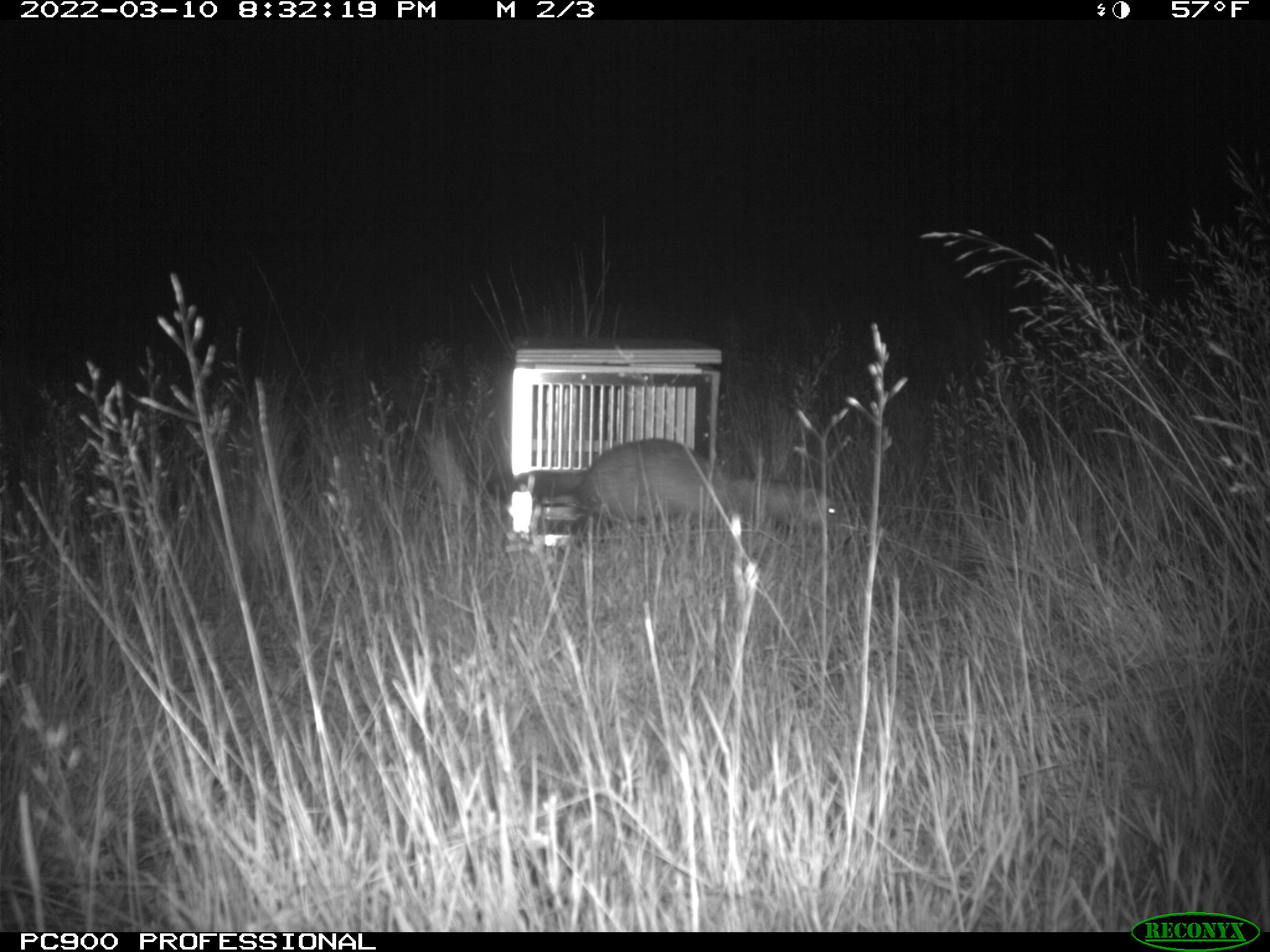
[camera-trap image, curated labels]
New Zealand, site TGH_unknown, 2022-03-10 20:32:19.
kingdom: Animalia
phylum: Chordata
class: Mammalia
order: Carnivora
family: Mustelidae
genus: Mustela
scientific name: Mustela furo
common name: ferret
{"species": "ferret (Mustela furo)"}